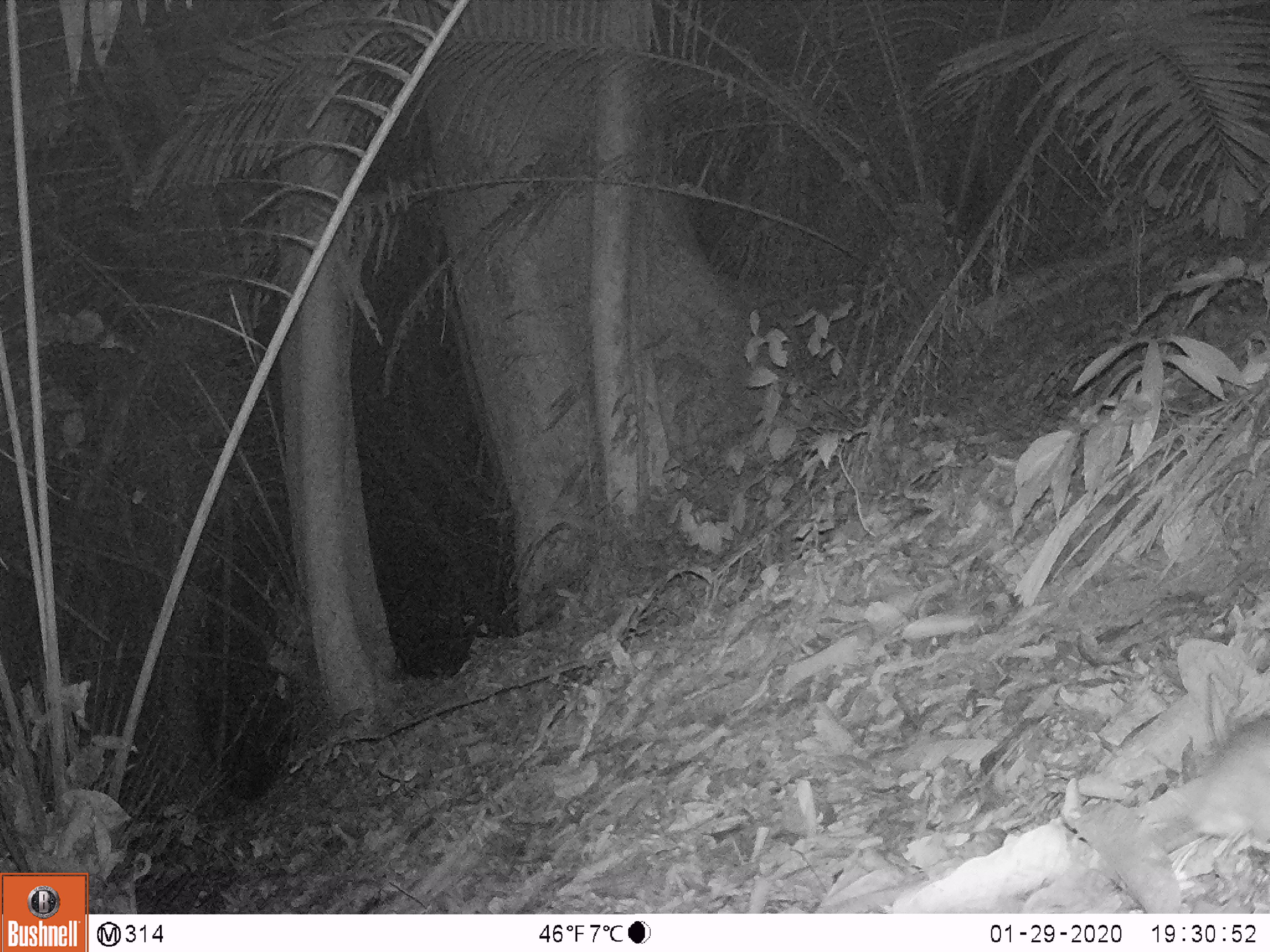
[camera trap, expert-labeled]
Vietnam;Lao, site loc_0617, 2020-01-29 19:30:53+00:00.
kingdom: Animalia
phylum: Chordata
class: Mammalia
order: Rodentia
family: Muridae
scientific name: Muridae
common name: old-world mice and rats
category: unidentified murid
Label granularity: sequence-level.